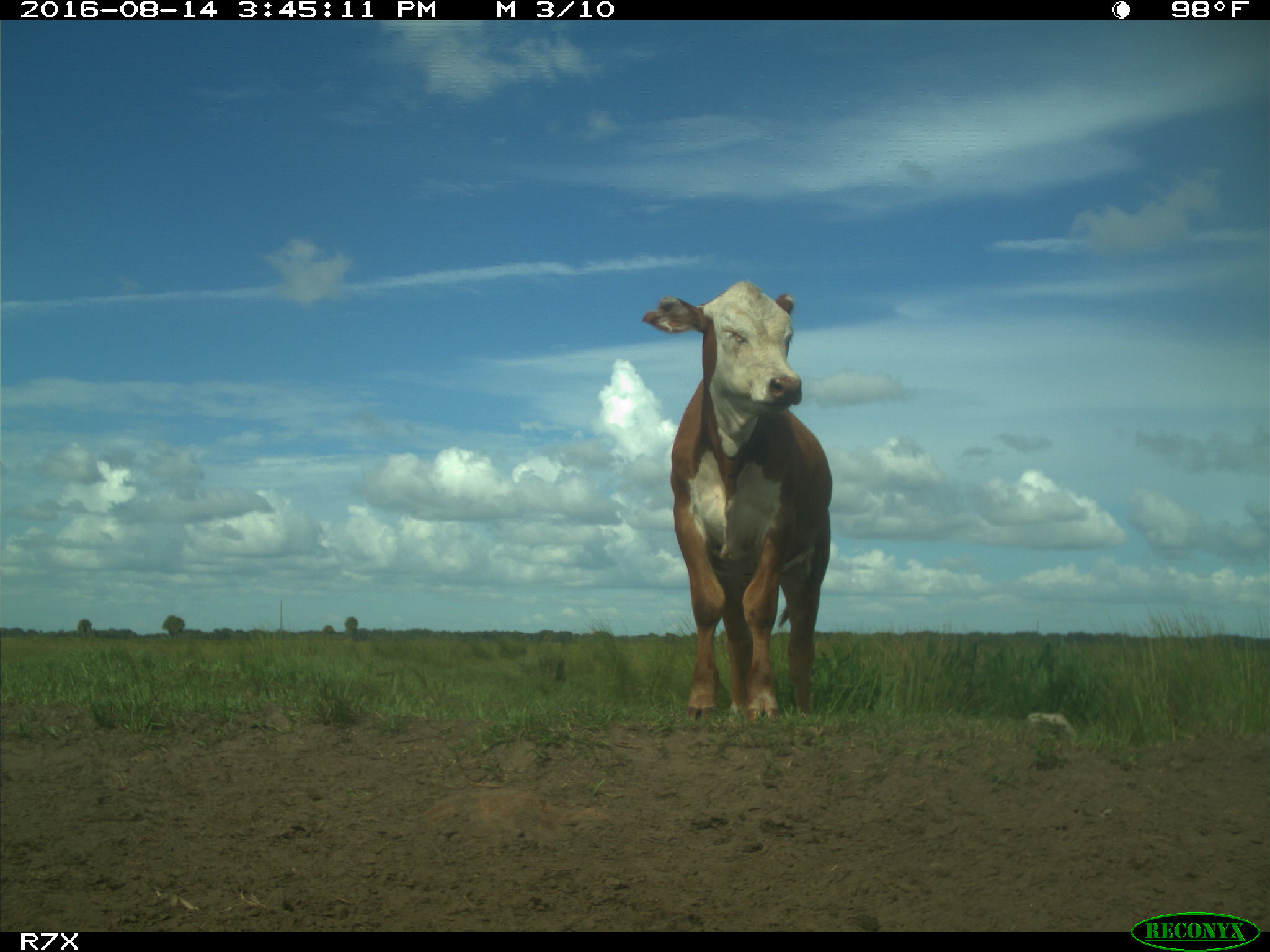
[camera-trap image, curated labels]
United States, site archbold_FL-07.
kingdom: Animalia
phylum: Chordata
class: Mammalia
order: Artiodactyla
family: Bovidae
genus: Bos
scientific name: Bos taurus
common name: domestic cow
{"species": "Bos taurus (domestic cow)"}